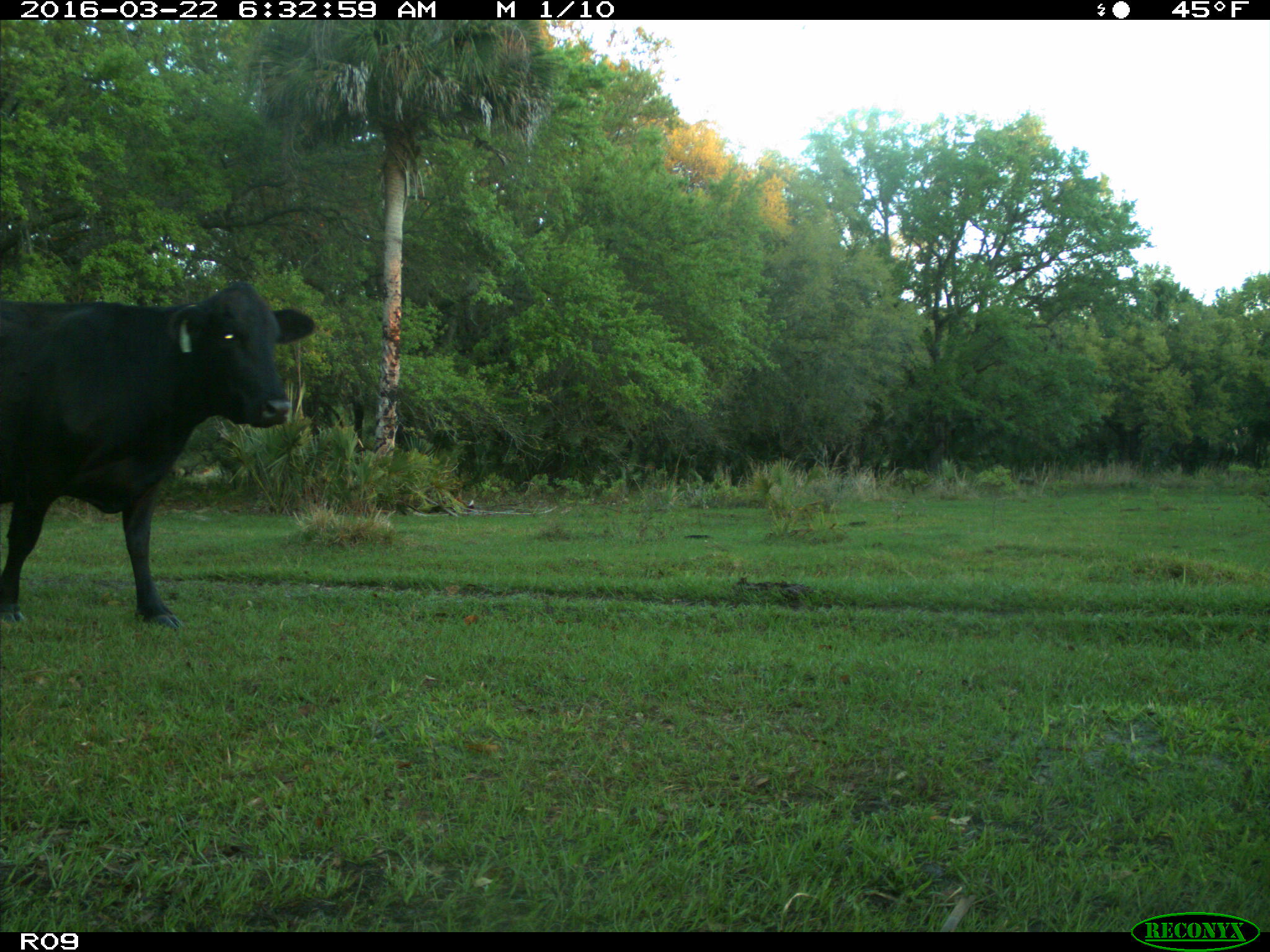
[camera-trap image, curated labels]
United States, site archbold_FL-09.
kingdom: Animalia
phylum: Chordata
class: Mammalia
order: Artiodactyla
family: Bovidae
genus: Bos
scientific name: Bos taurus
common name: domestic cow